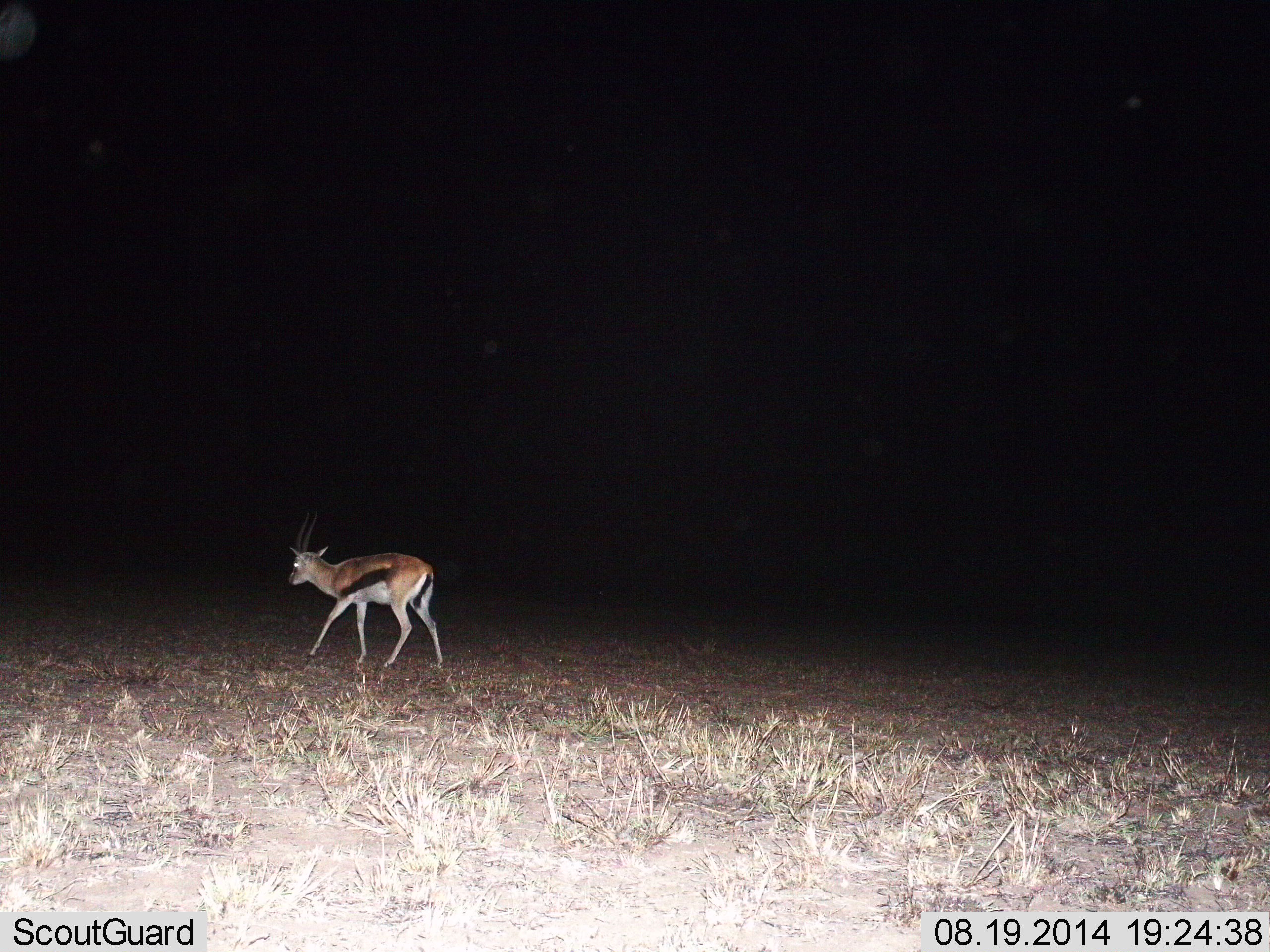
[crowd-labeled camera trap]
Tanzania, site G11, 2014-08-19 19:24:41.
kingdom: Animalia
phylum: Chordata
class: Mammalia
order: Artiodactyla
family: Bovidae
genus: Eudorcas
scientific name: Eudorcas thomsonii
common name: thomson's gazelle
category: gazellethomsons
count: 1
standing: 0%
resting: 0%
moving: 100%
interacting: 0%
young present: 0%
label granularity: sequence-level